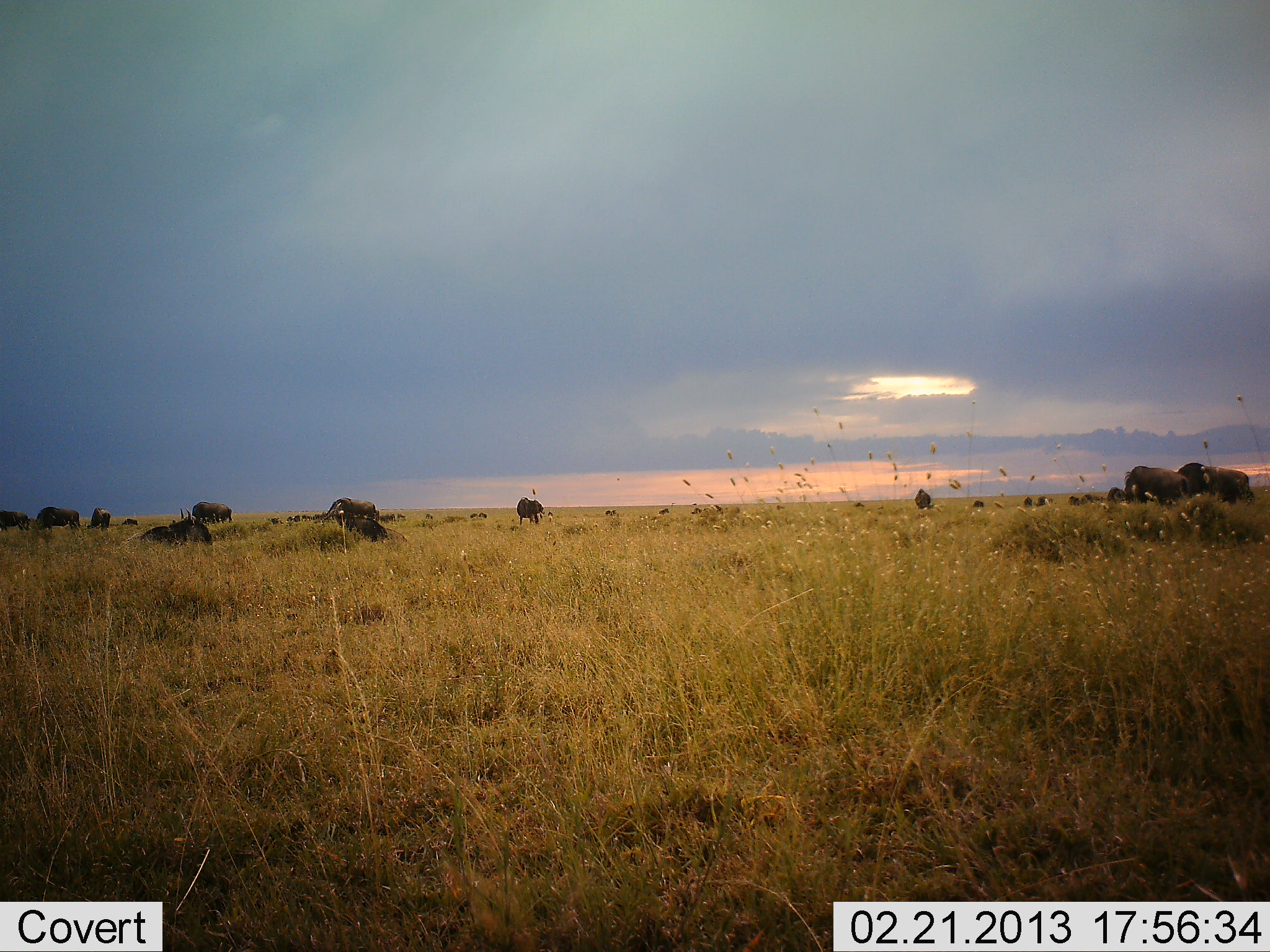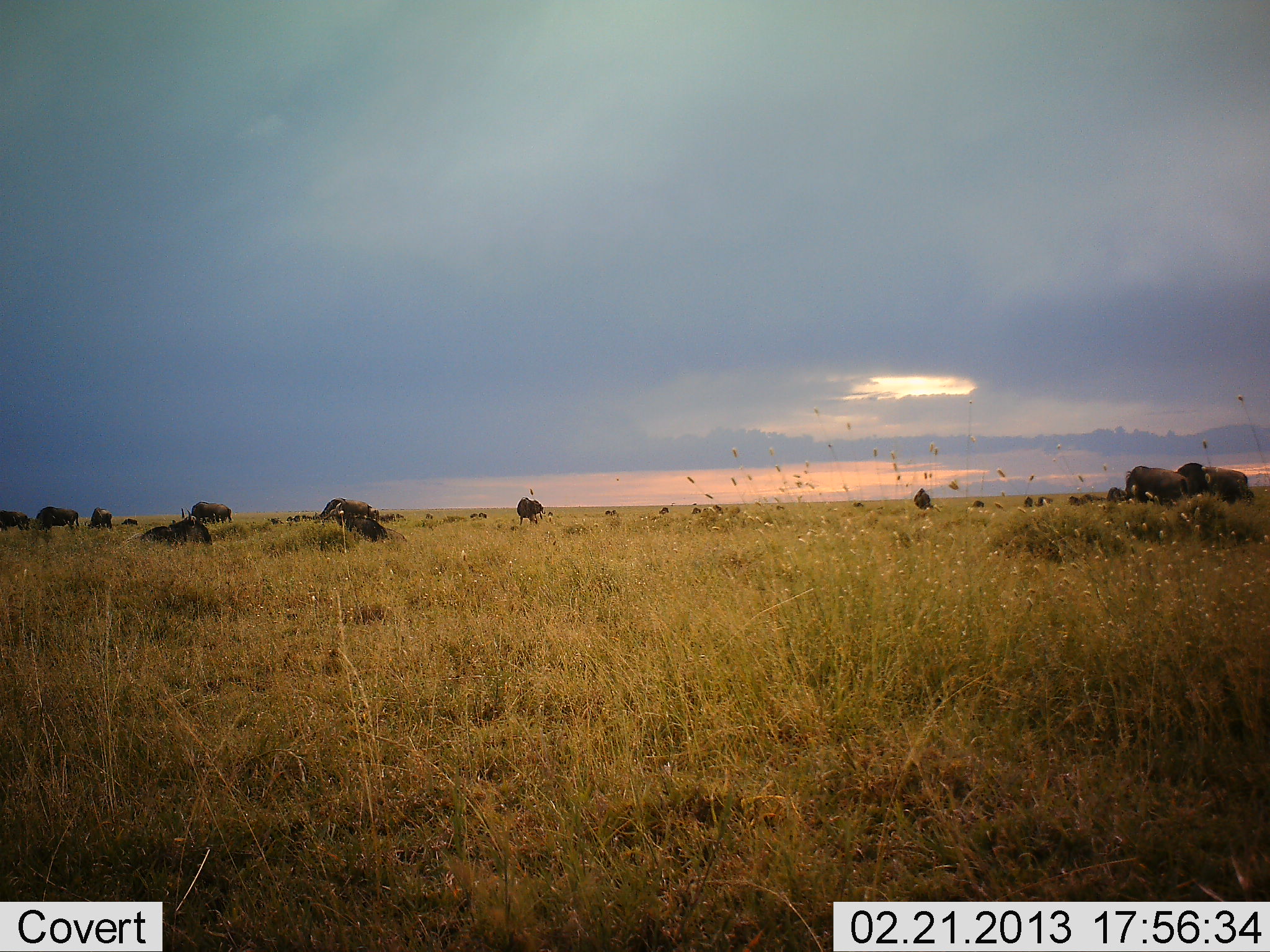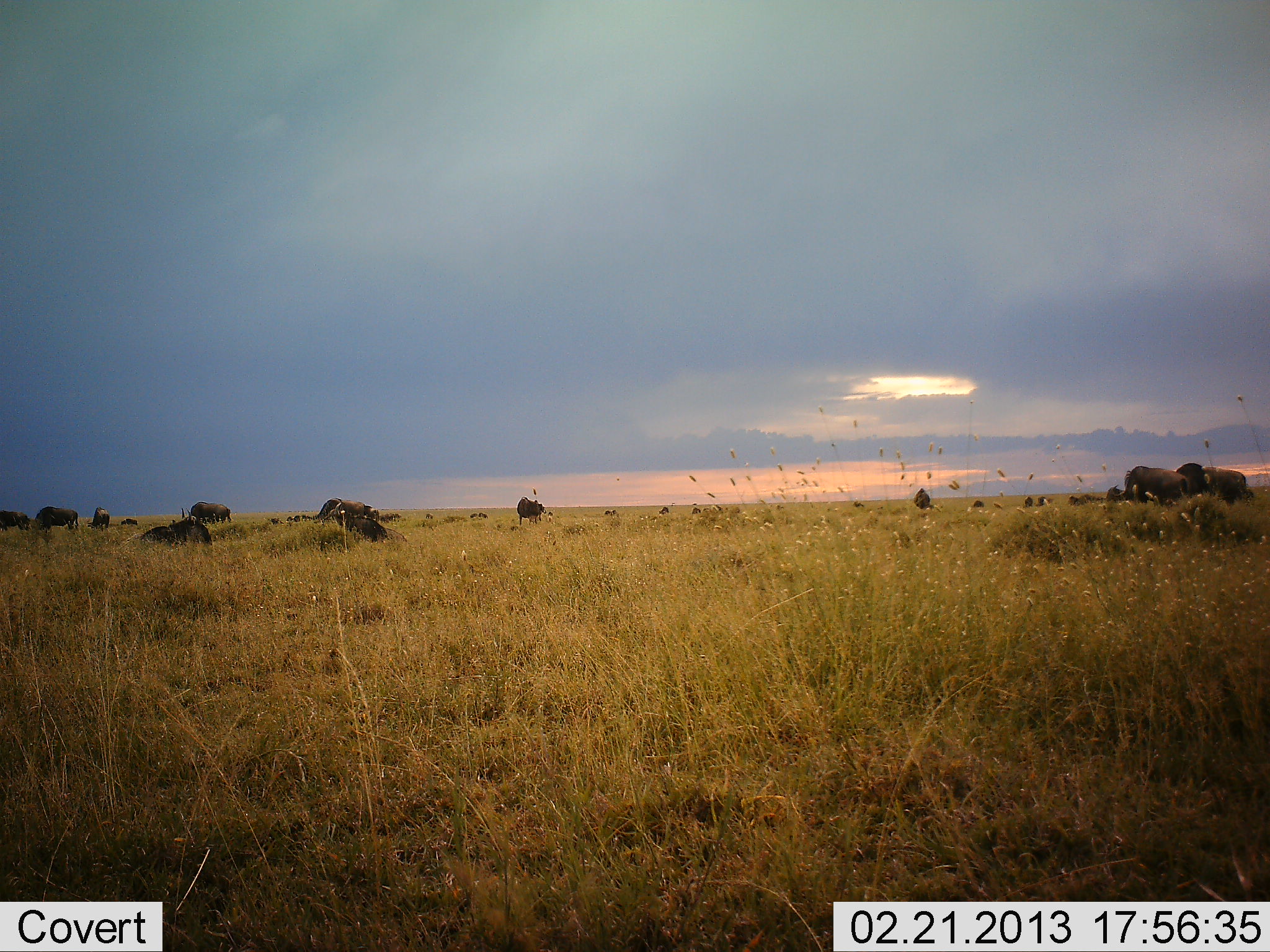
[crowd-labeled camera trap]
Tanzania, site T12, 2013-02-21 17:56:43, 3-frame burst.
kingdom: Animalia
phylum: Chordata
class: Mammalia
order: Artiodactyla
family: Bovidae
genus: Connochaetes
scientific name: Connochaetes taurinus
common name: blue wildebeest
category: wildebeest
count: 11-50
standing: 43%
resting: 64%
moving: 14%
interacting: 0%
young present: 0%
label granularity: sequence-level